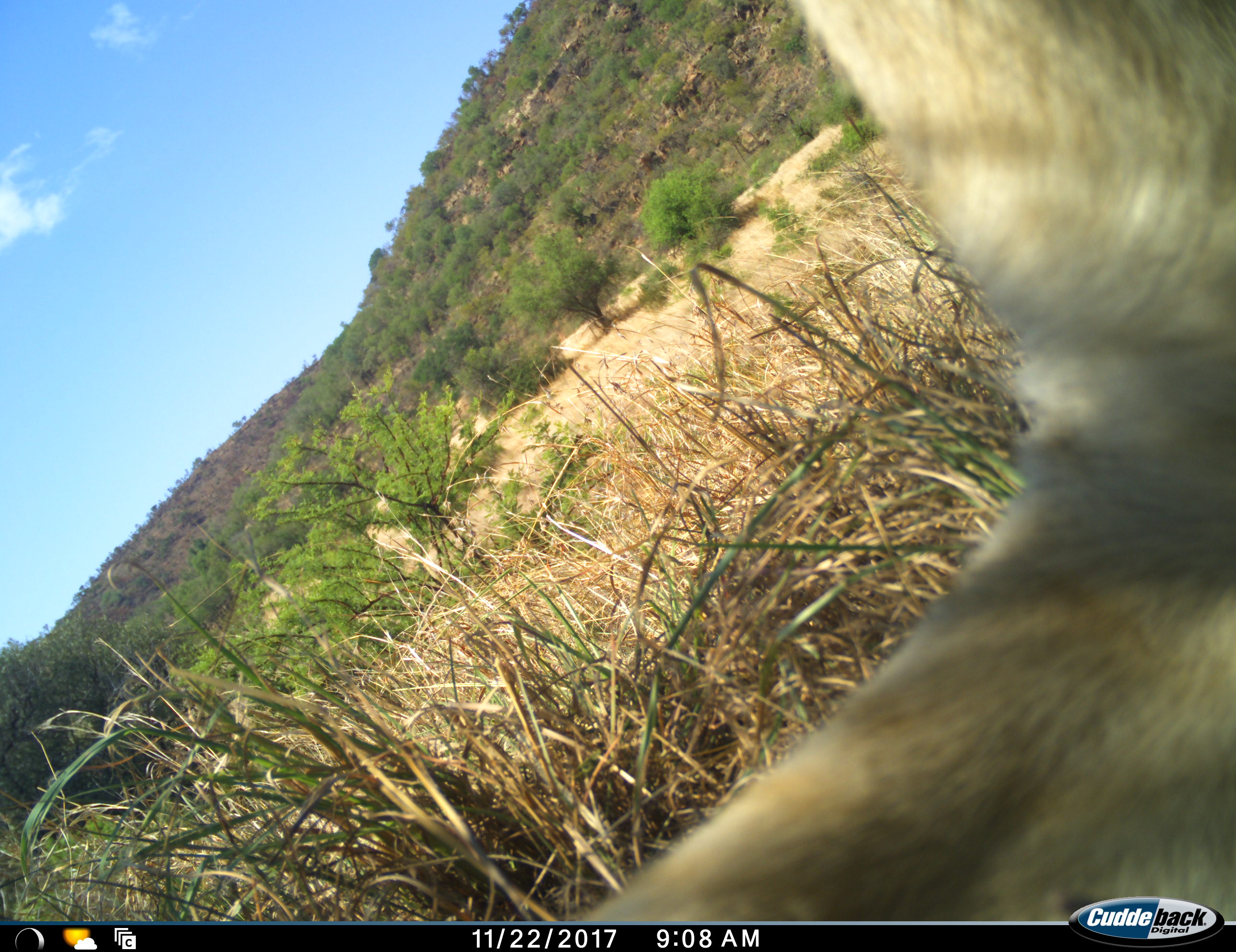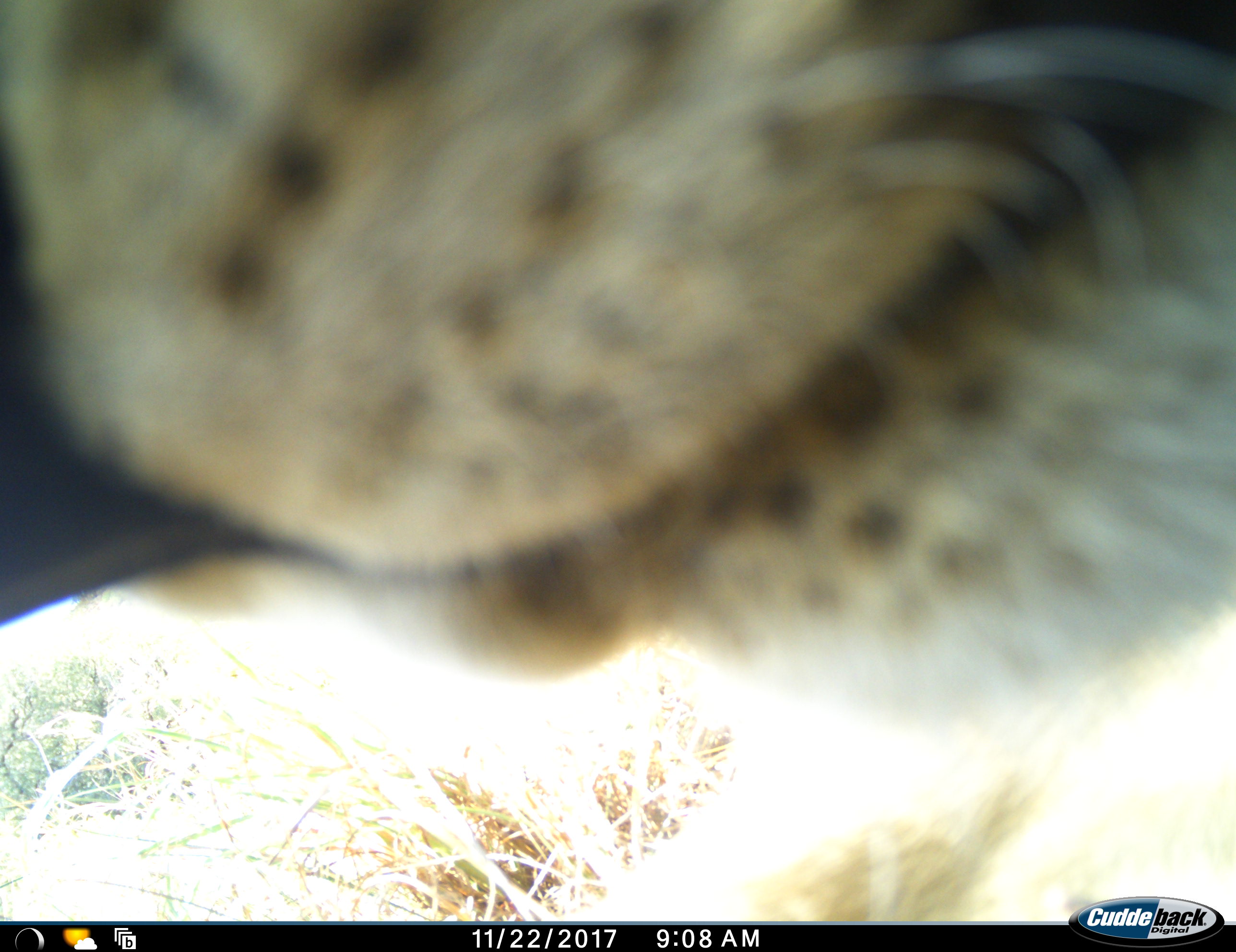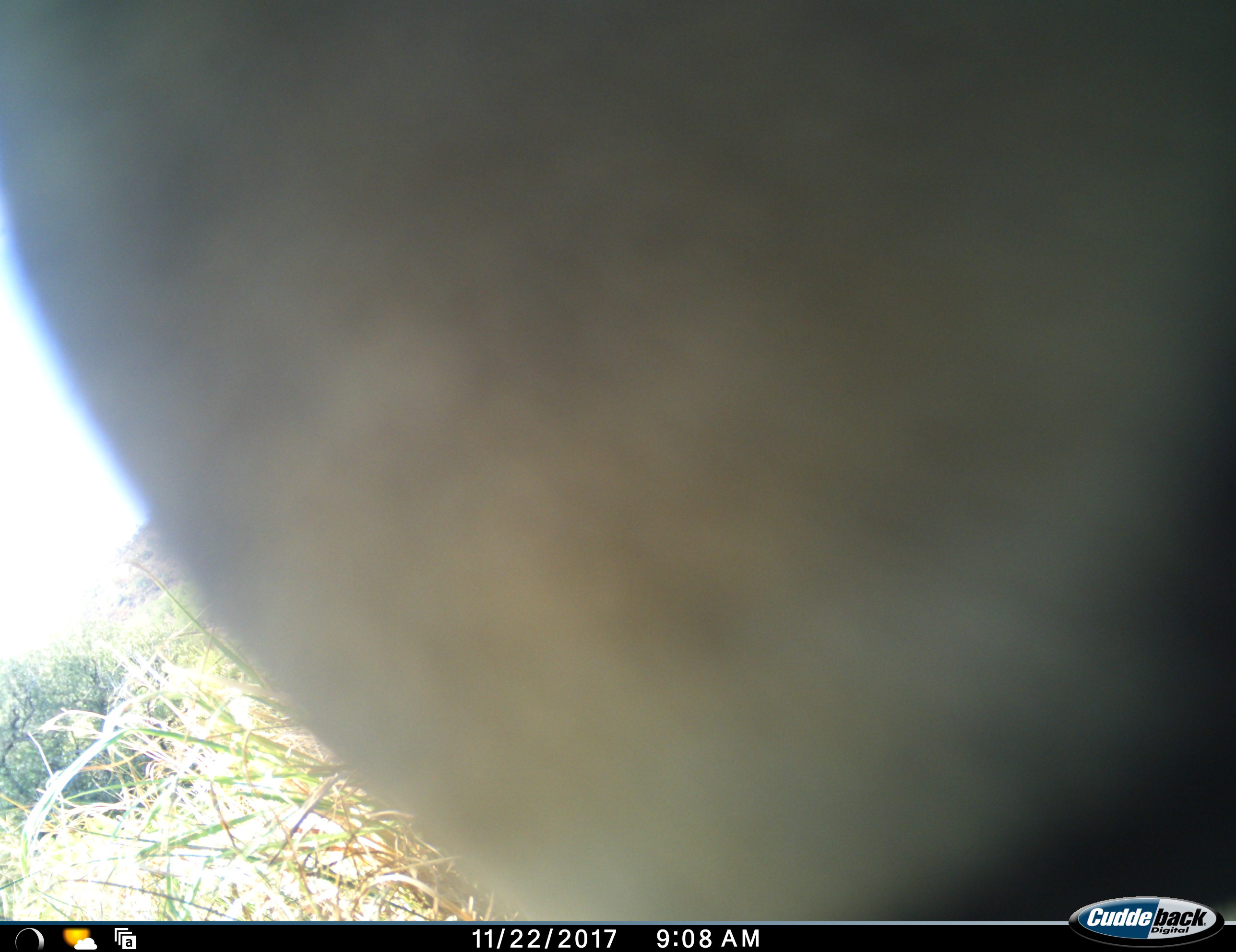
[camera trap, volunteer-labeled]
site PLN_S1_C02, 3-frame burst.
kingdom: Animalia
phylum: Chordata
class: Mammalia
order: Carnivora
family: Felidae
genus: Panthera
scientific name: Panthera leo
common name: lion female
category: lionfemale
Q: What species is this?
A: Lionfemale (lion female) (Panthera leo).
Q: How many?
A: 1.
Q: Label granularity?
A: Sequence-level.